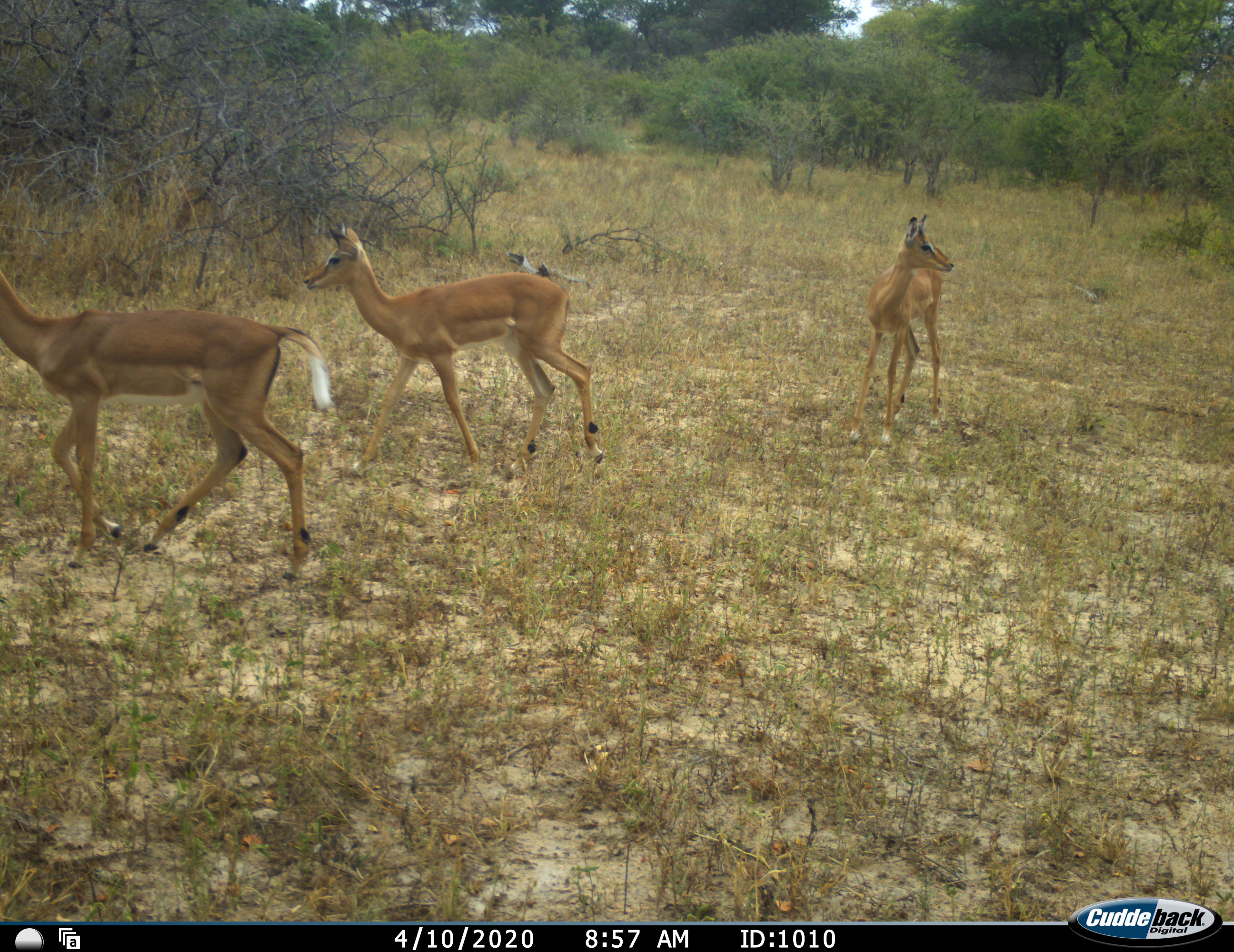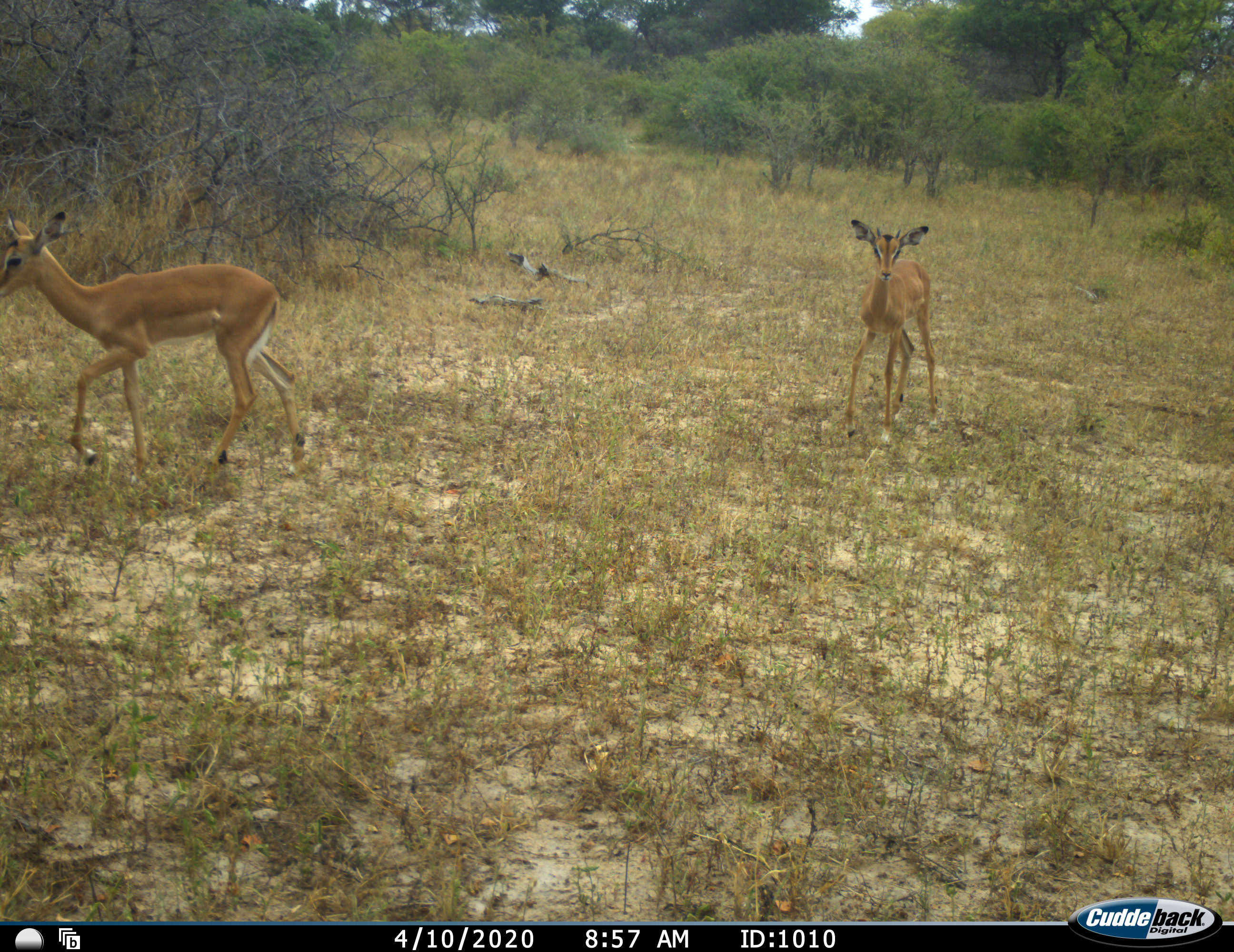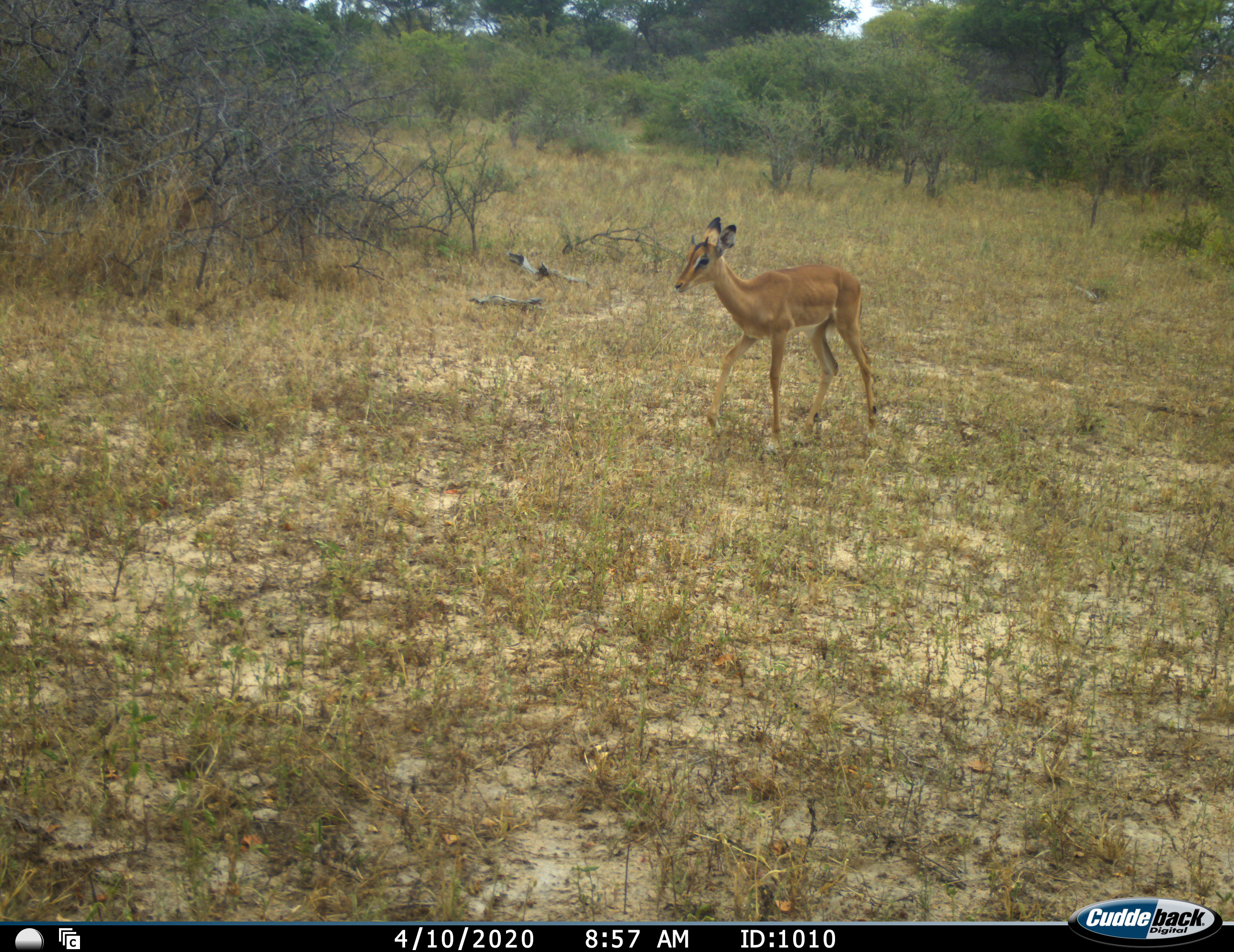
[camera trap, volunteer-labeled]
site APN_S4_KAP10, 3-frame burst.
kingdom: Animalia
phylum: Chordata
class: Mammalia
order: Artiodactyla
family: Bovidae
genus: Aepyceros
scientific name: Aepyceros melampus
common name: impala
Impala (Aepyceros melampus), count 3. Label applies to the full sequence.